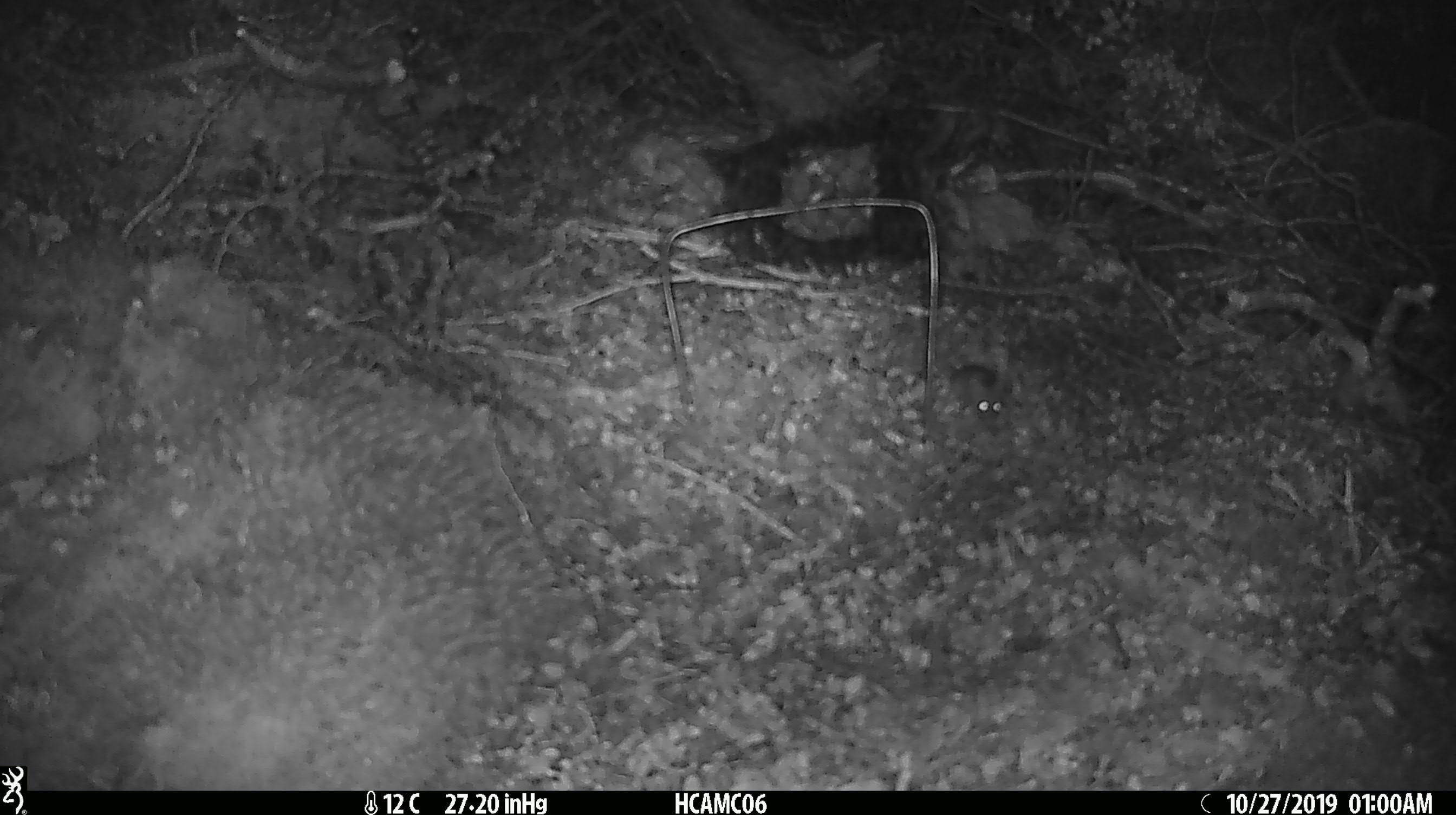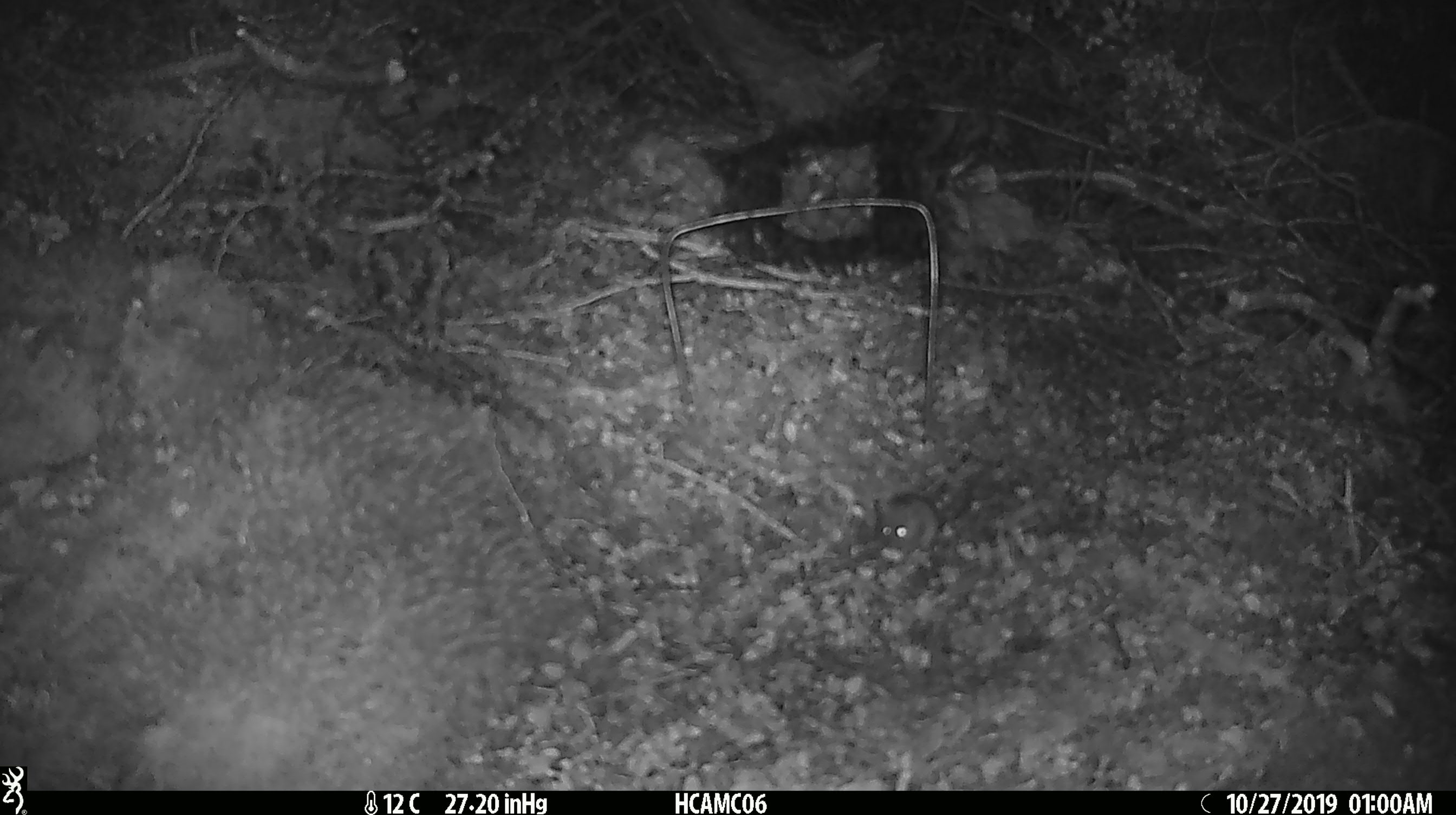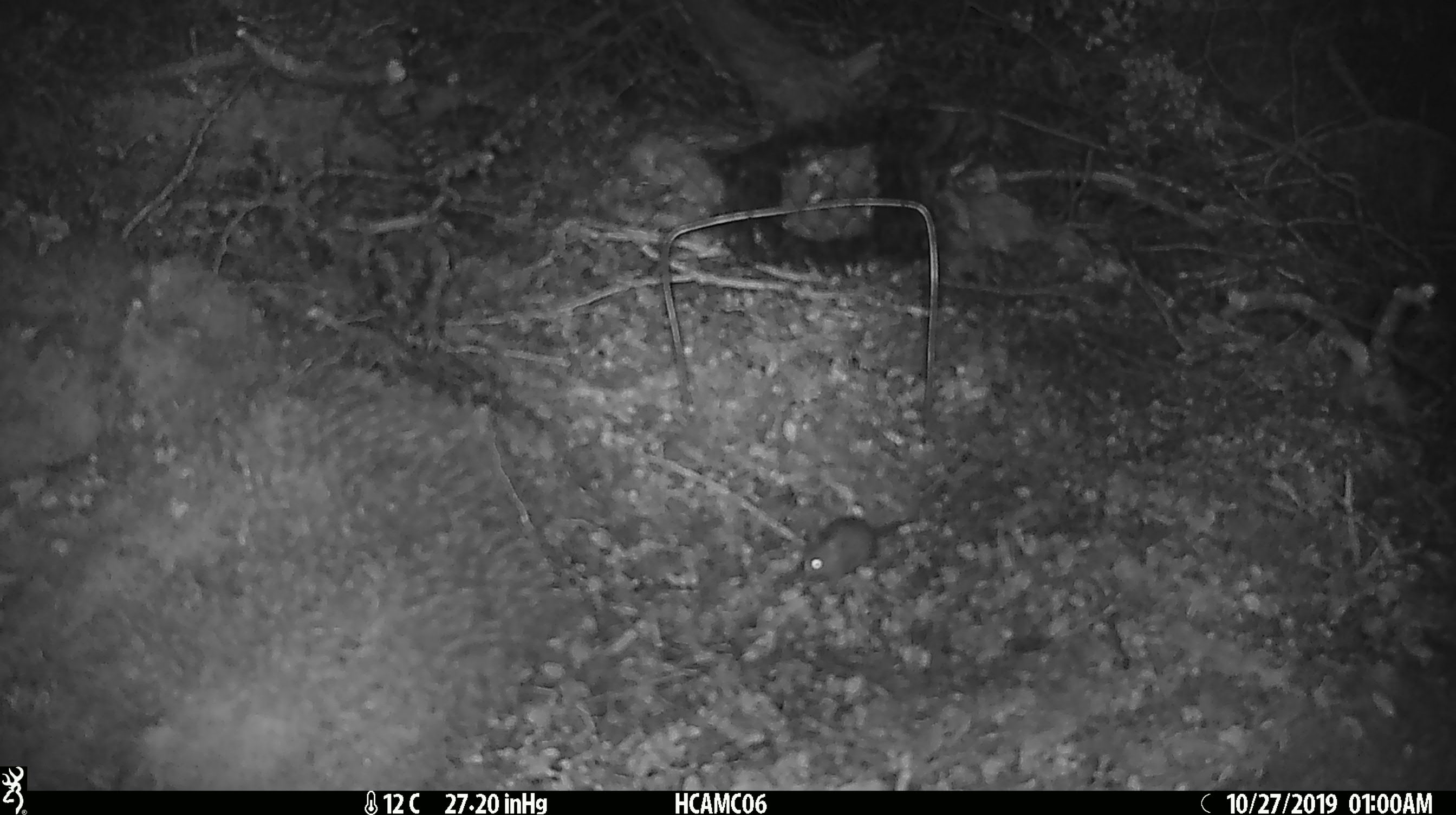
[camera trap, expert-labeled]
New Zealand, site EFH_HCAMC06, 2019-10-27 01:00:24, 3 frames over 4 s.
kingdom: Animalia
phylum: Chordata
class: Mammalia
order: Rodentia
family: Muridae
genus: Mus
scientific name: Mus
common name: mouse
Mouse (Mus).